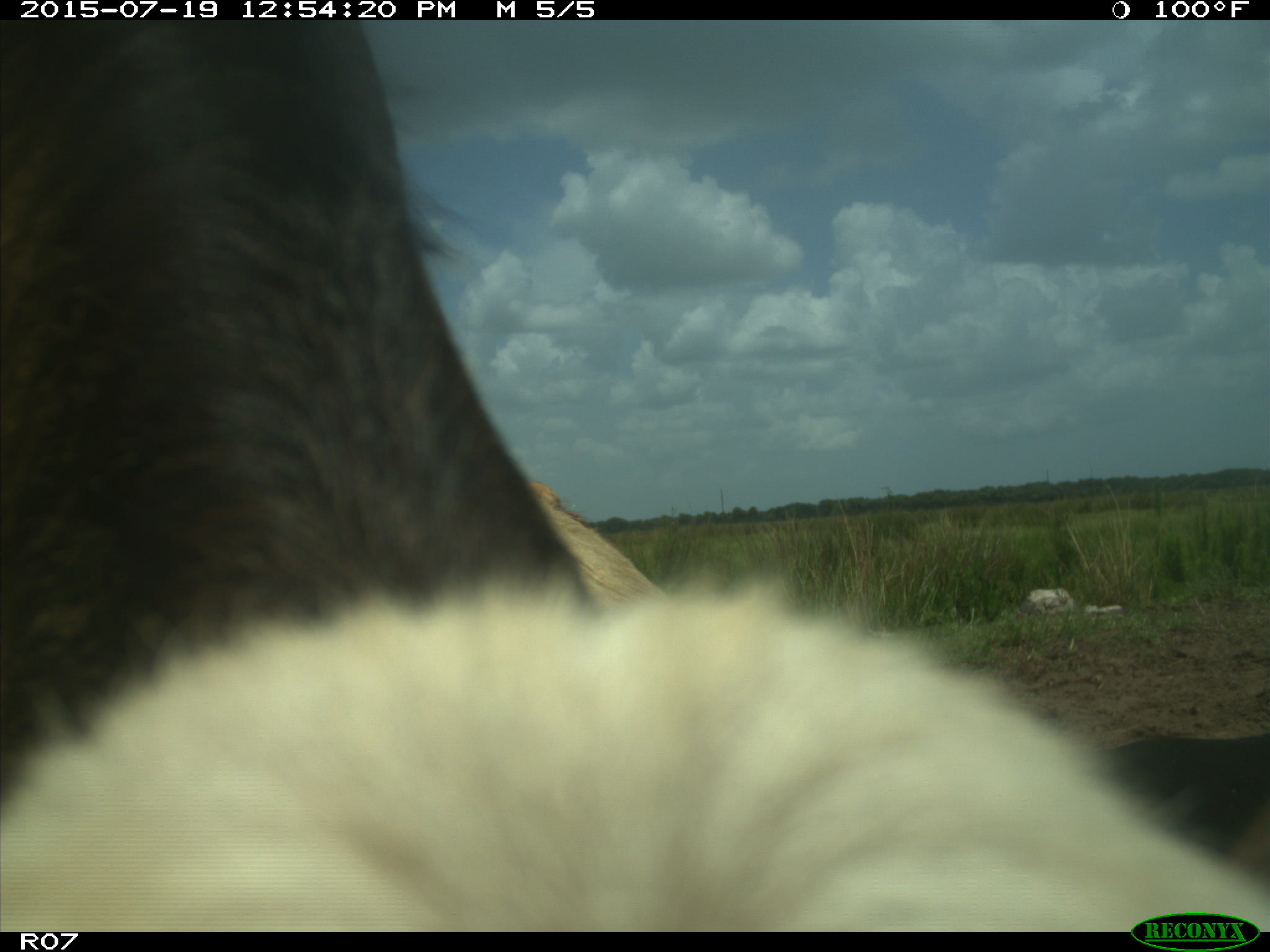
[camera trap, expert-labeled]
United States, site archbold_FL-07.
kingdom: Animalia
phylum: Chordata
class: Mammalia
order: Artiodactyla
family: Bovidae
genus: Bos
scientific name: Bos taurus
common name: domestic cow